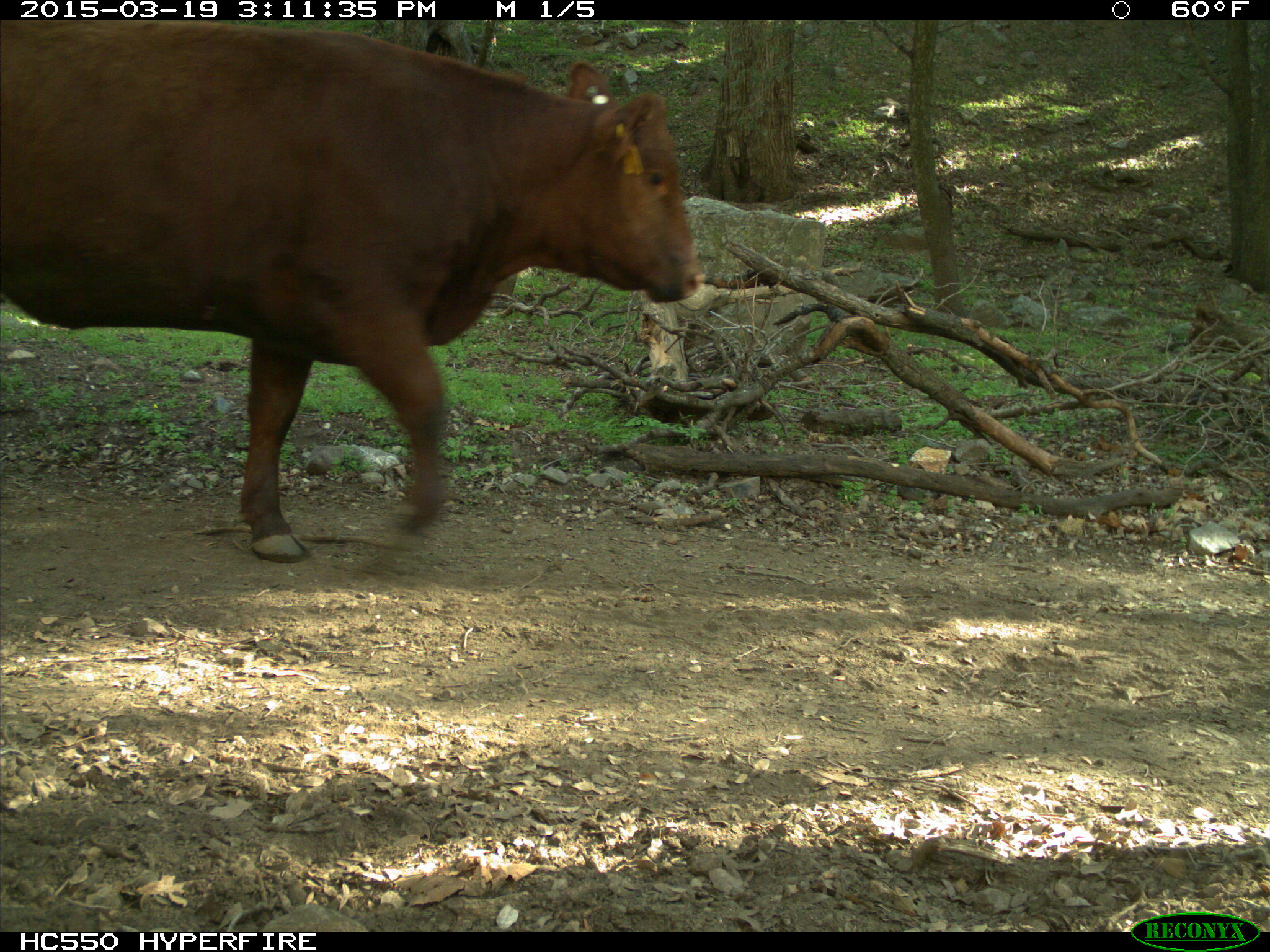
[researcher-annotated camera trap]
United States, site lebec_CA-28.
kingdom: Animalia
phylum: Chordata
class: Mammalia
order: Artiodactyla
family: Bovidae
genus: Bos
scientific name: Bos taurus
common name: domestic cow